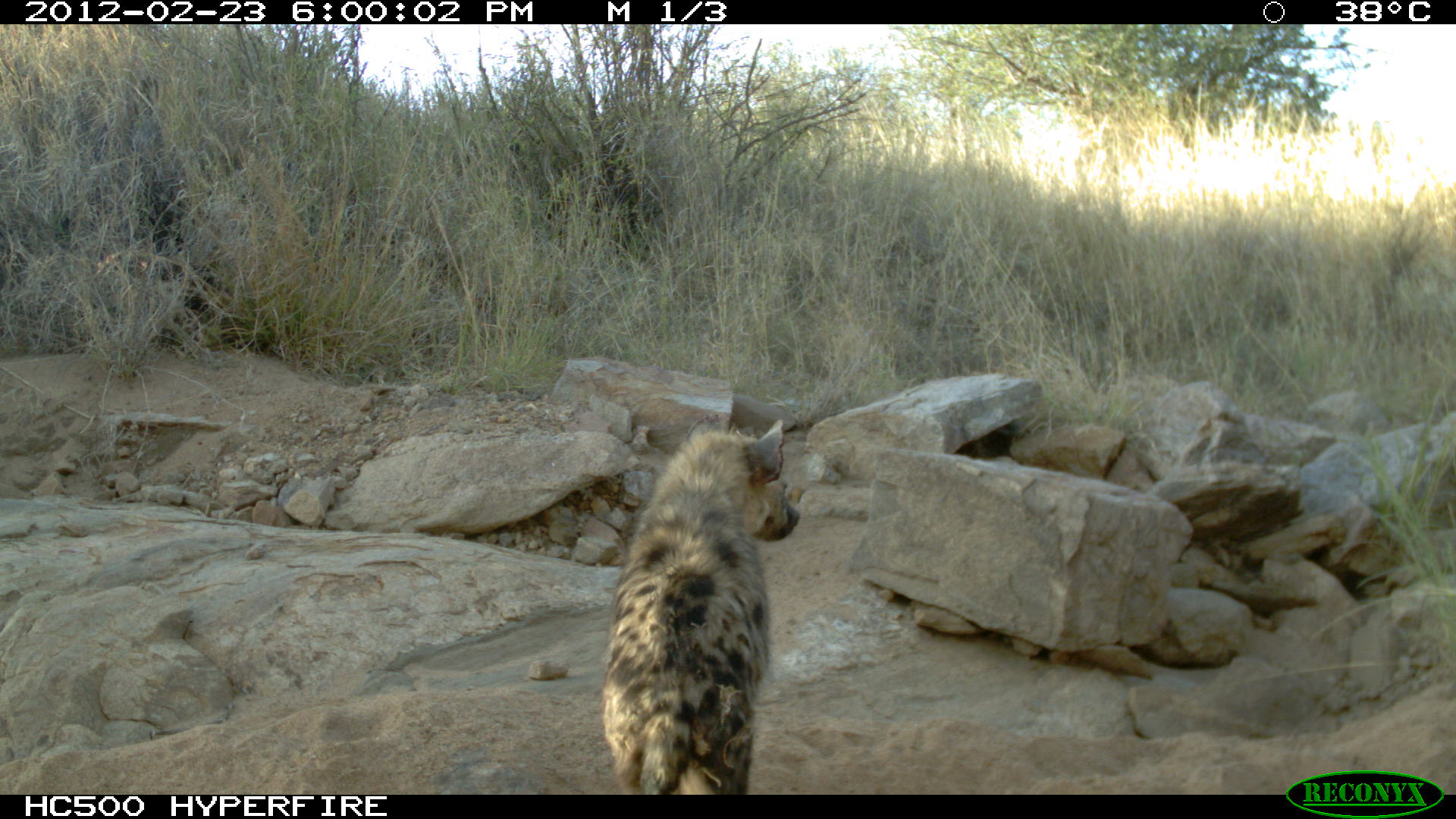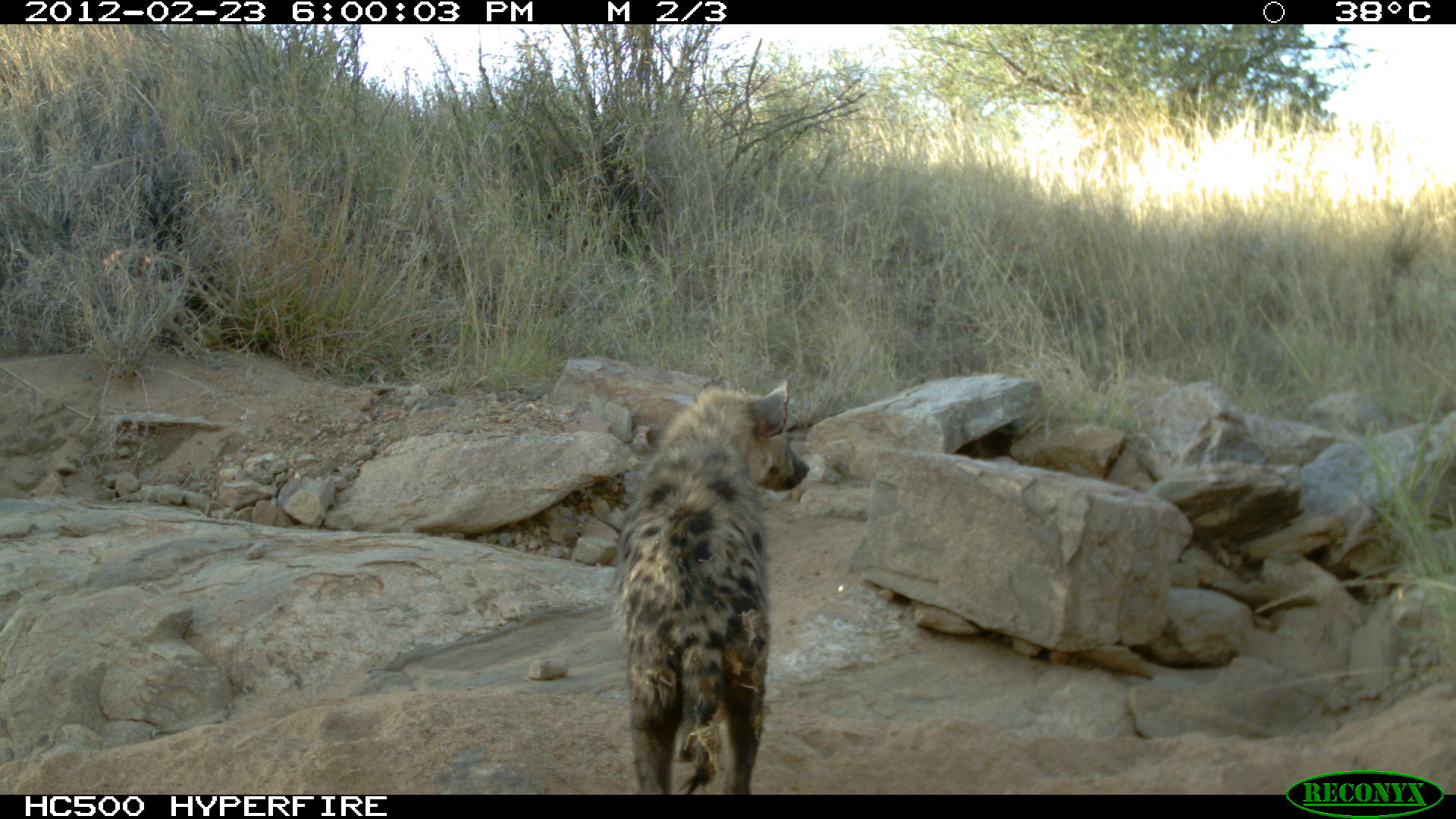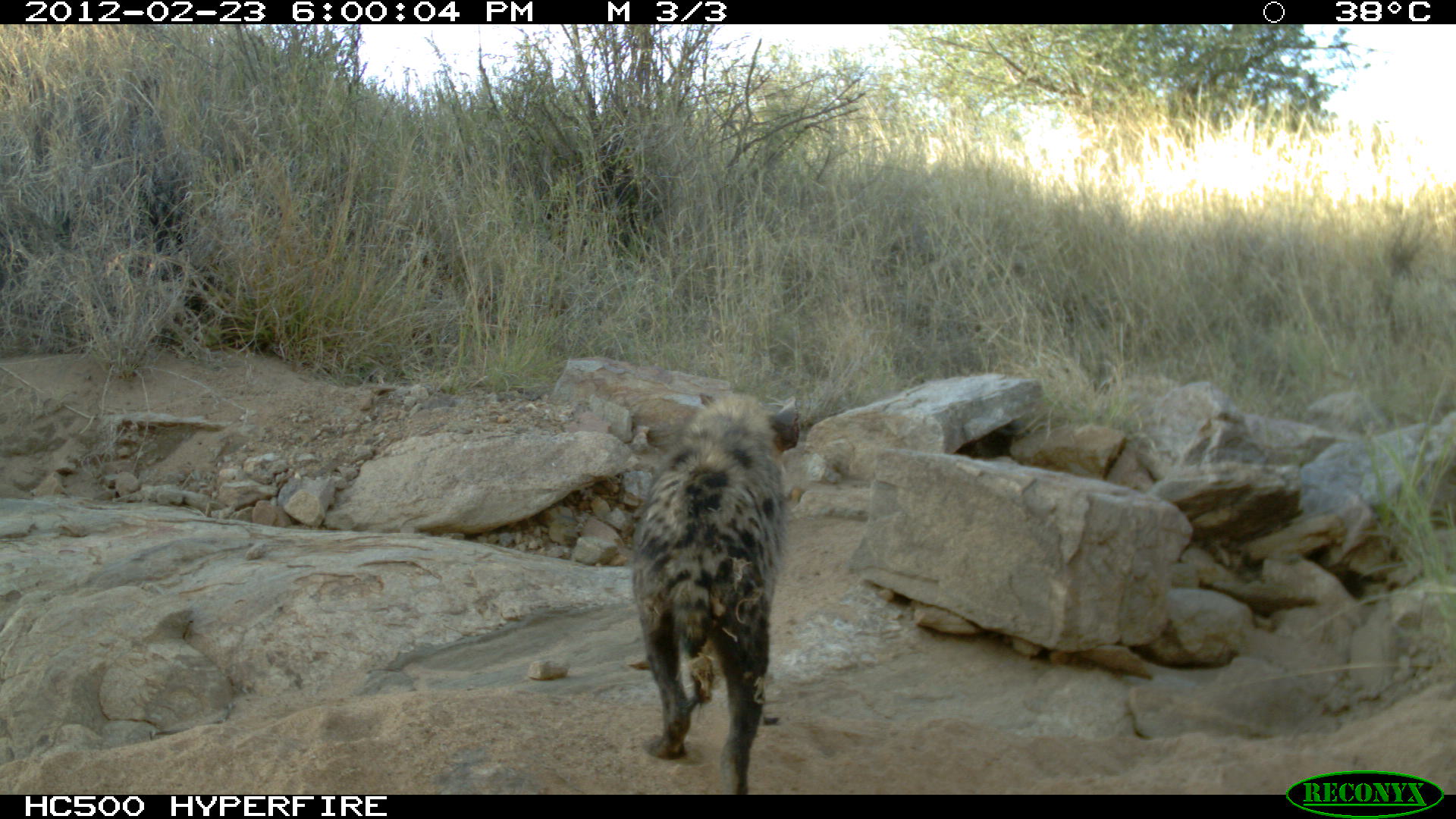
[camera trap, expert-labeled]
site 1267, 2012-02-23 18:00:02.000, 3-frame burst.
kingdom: Animalia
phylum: Chordata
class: Mammalia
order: Carnivora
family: Hyaenidae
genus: Crocuta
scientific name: Crocuta crocuta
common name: spotted hyena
Crocuta crocuta (spotted hyena), count 1.